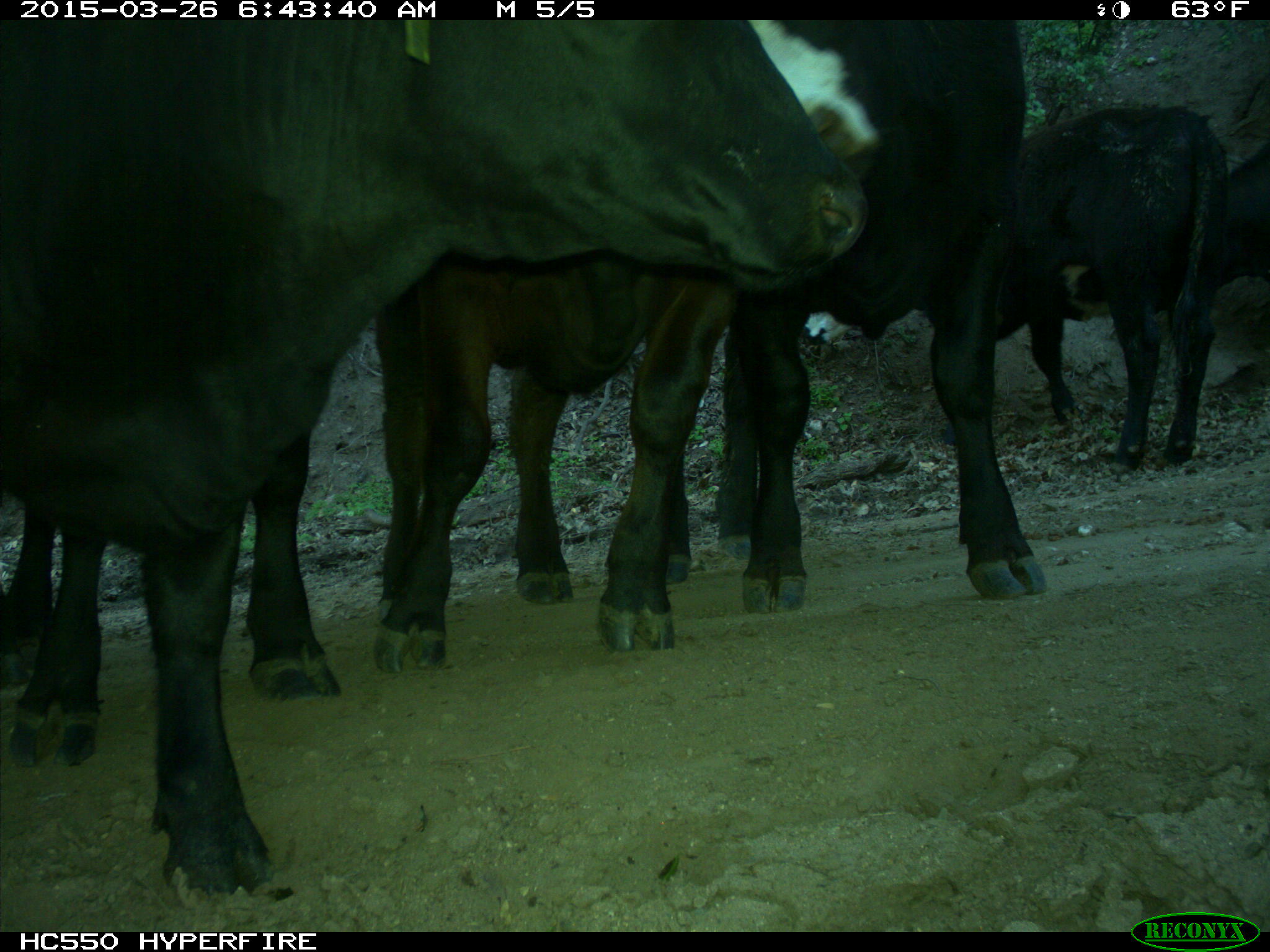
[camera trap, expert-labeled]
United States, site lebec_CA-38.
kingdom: Animalia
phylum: Chordata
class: Mammalia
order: Artiodactyla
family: Bovidae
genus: Bos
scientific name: Bos taurus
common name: domestic cow